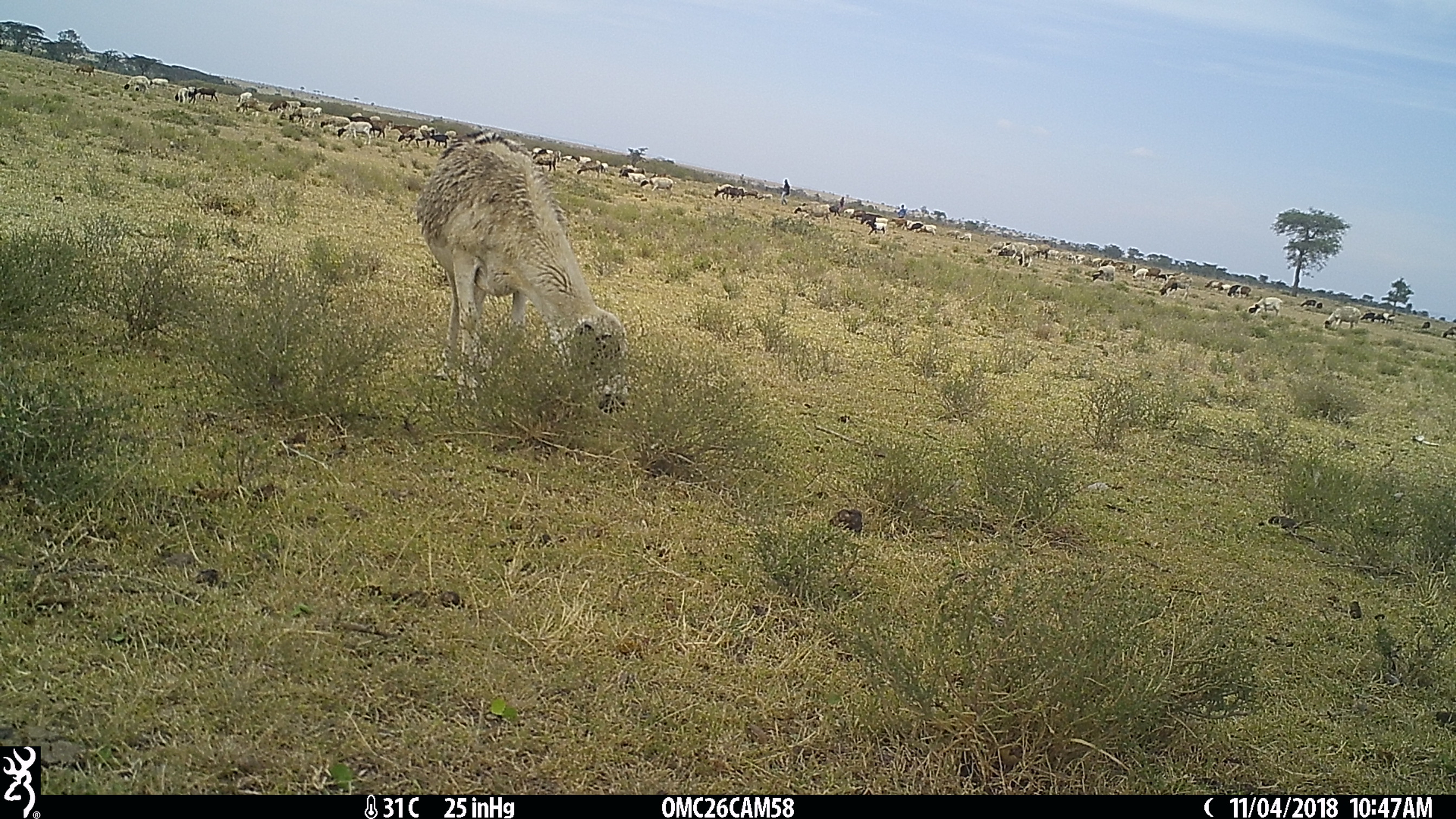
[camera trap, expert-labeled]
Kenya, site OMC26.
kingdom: Animalia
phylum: Chordata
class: Mammalia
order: Artiodactyla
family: Bovidae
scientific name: Bovidae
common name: sheep or goat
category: shoat